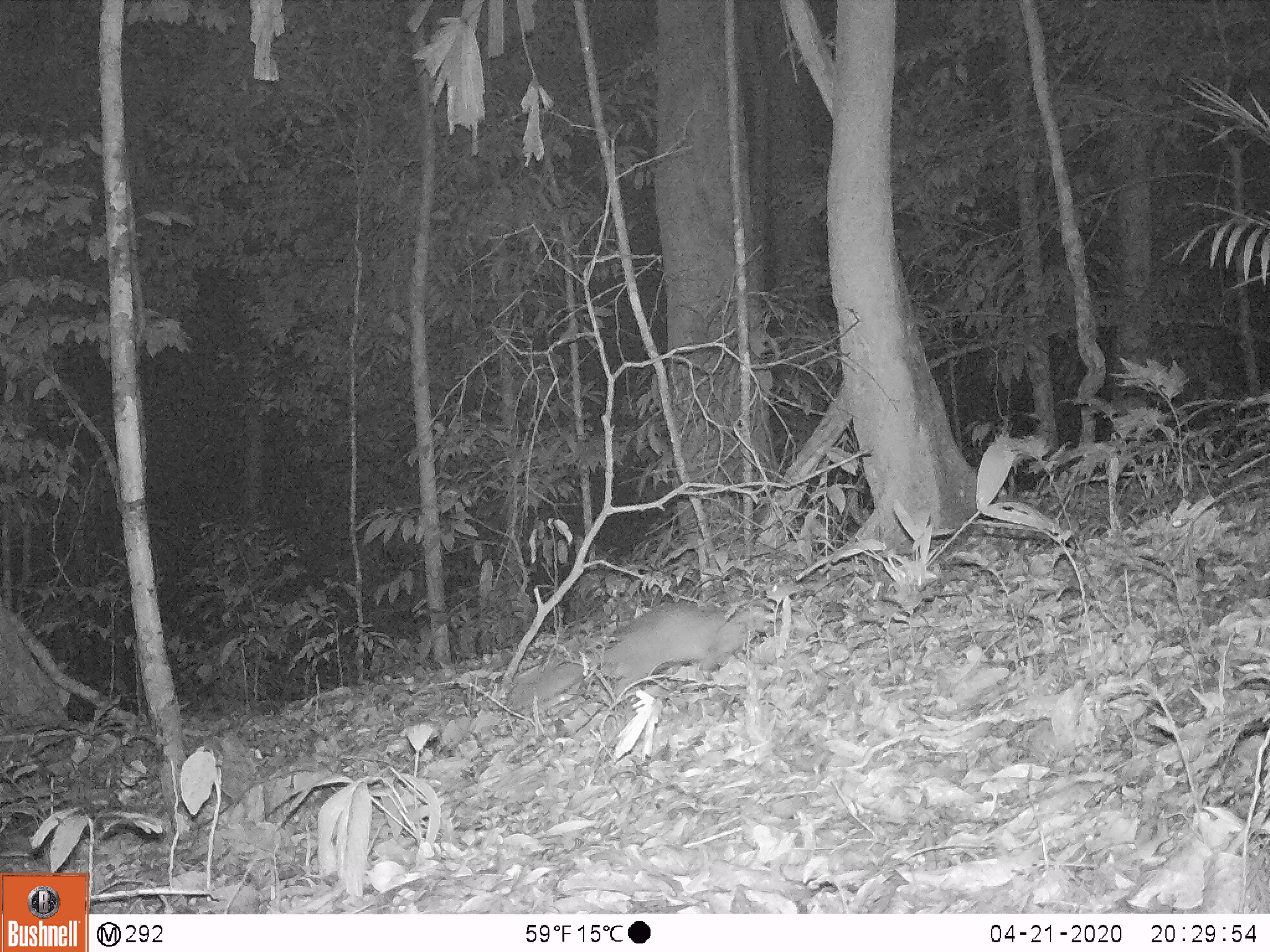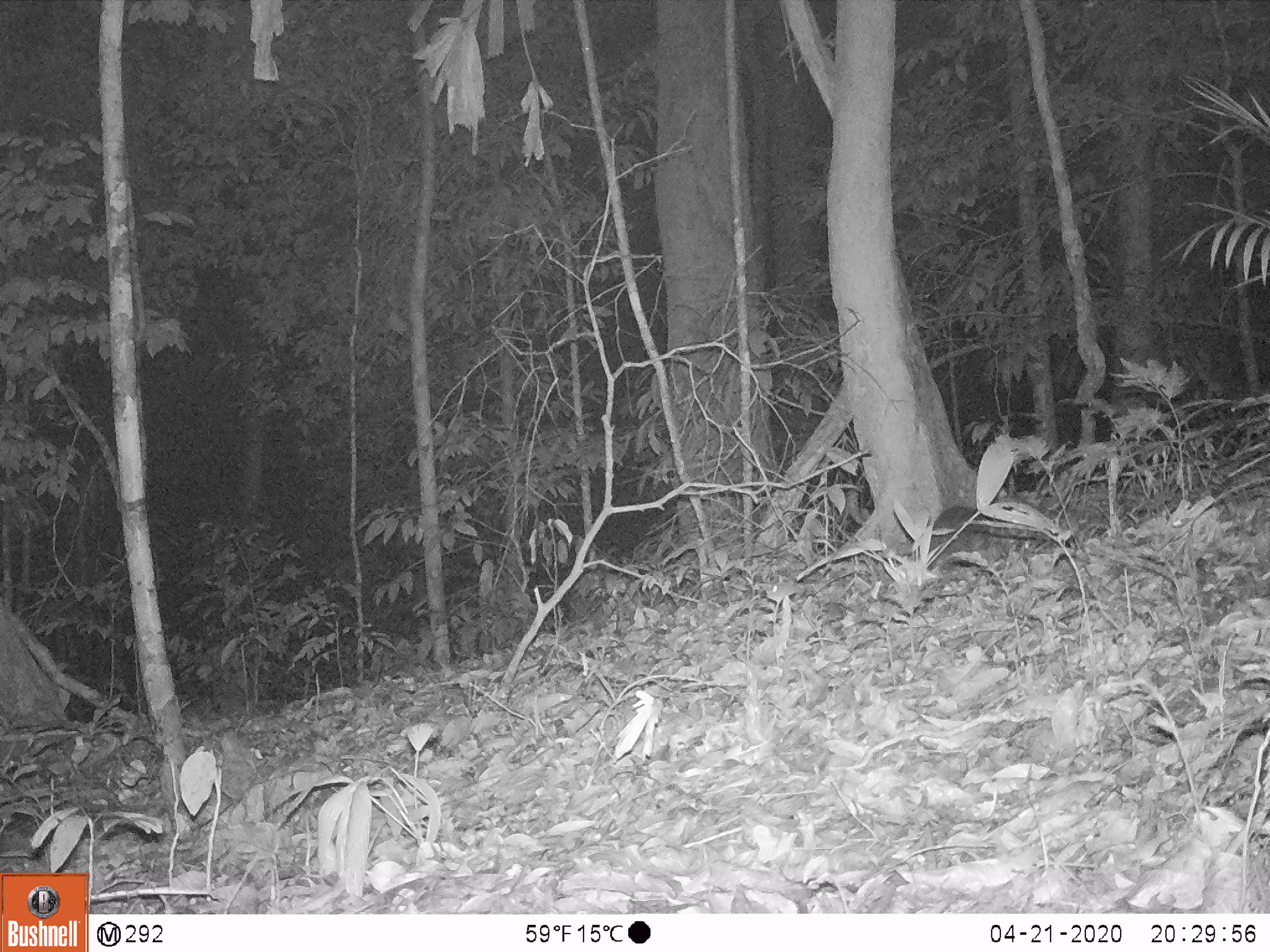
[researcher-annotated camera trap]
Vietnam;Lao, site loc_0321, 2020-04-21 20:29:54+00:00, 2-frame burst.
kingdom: Animalia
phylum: Chordata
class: Mammalia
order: Carnivora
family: Mustelidae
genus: Melogale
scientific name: Melogale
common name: ferret badger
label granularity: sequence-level